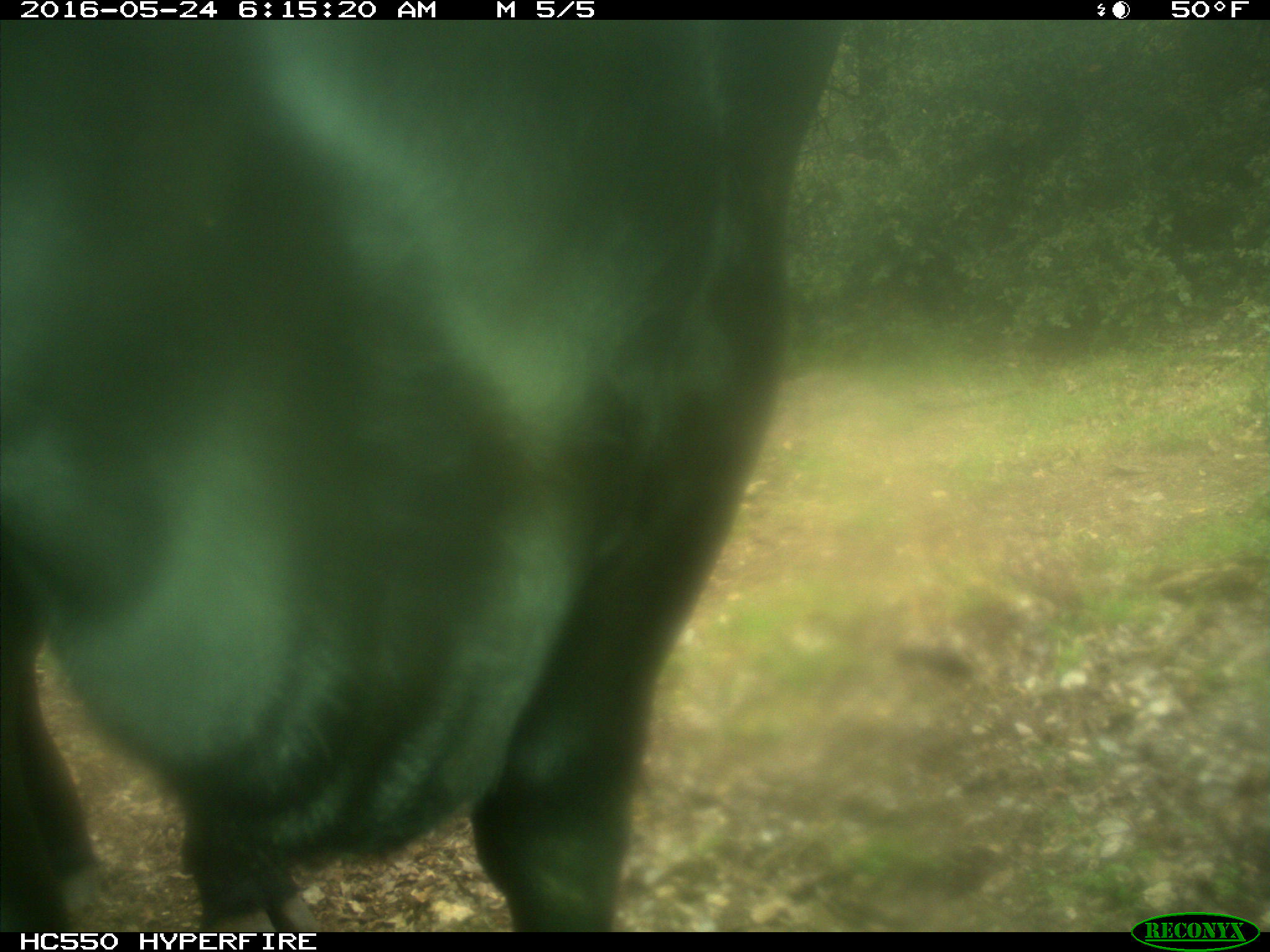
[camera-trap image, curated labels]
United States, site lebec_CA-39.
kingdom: Animalia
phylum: Chordata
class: Mammalia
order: Artiodactyla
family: Bovidae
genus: Bos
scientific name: Bos taurus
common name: domestic cow